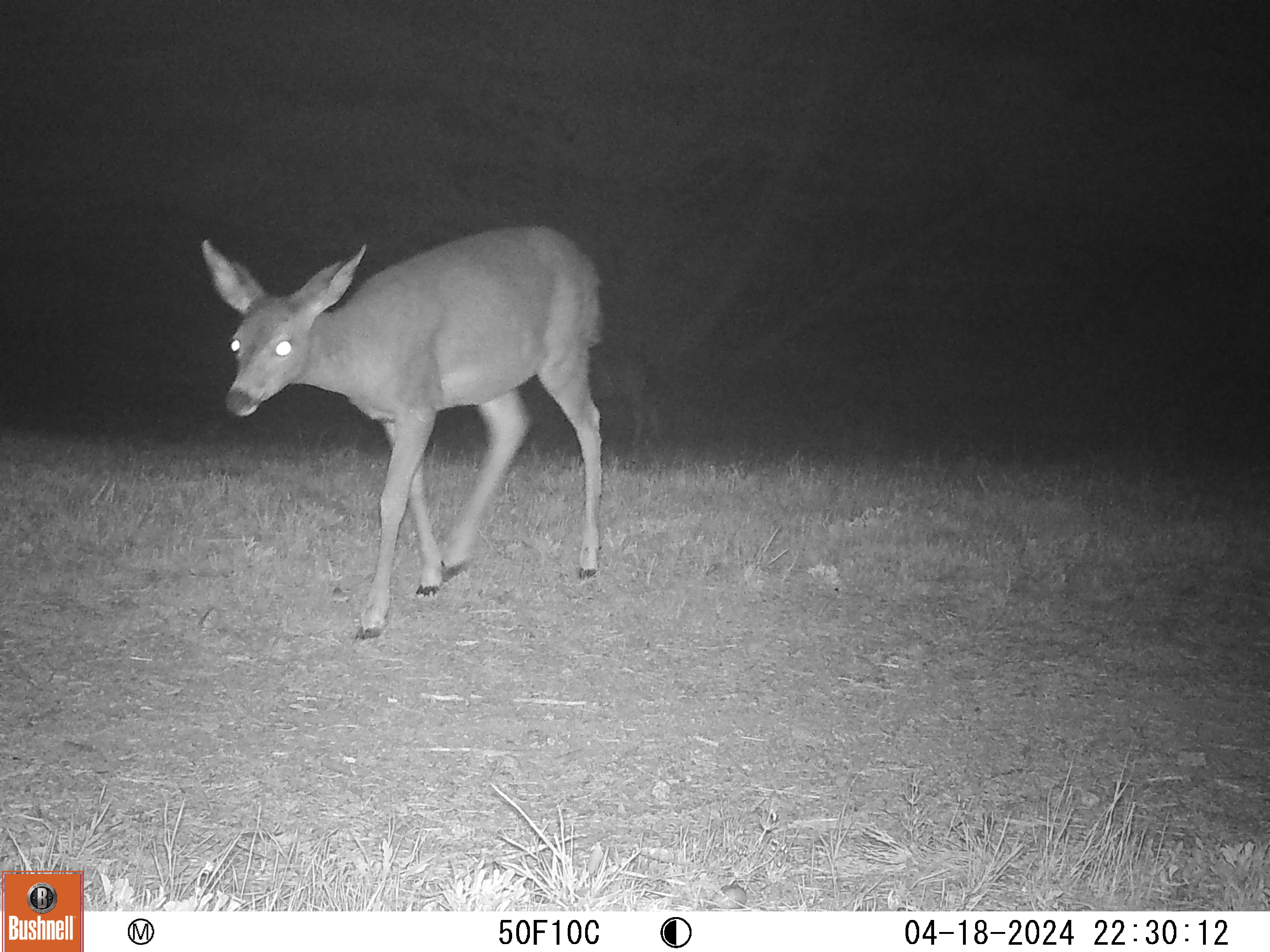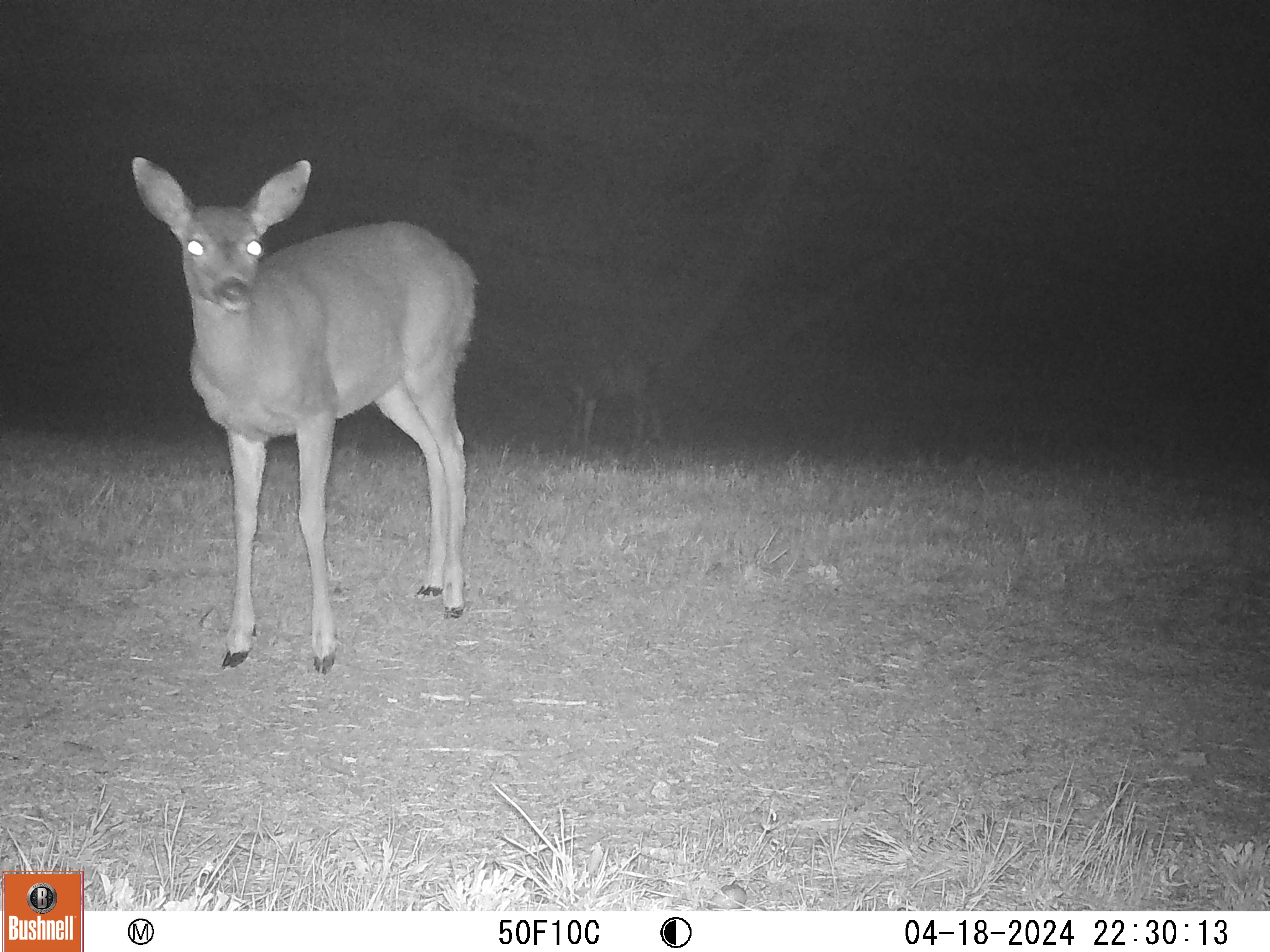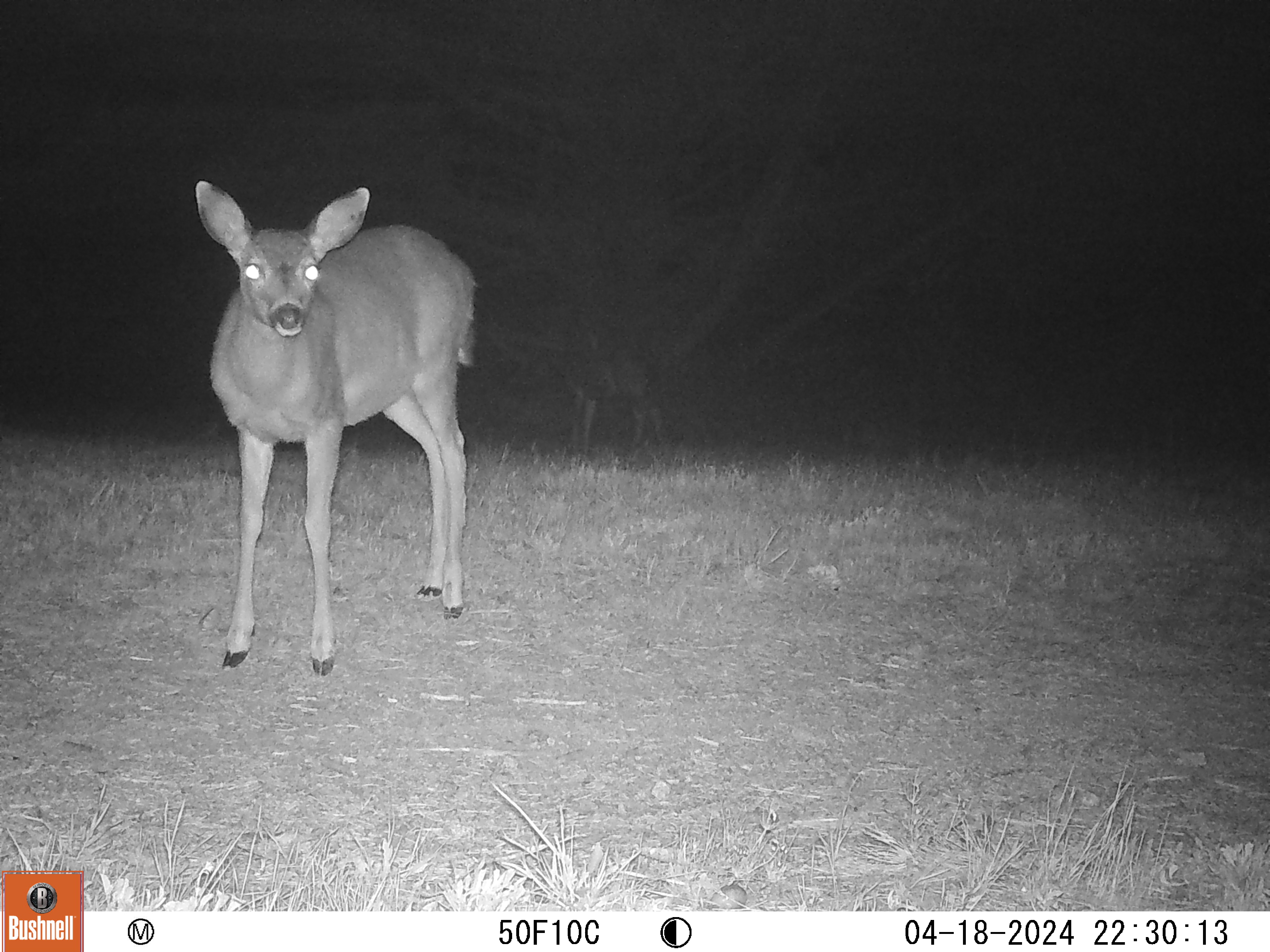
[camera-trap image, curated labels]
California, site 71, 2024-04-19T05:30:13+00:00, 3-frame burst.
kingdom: Animalia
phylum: Chordata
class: Mammalia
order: Artiodactyla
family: Cervidae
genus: Odocoileus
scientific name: Odocoileus hemionus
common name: mule deer